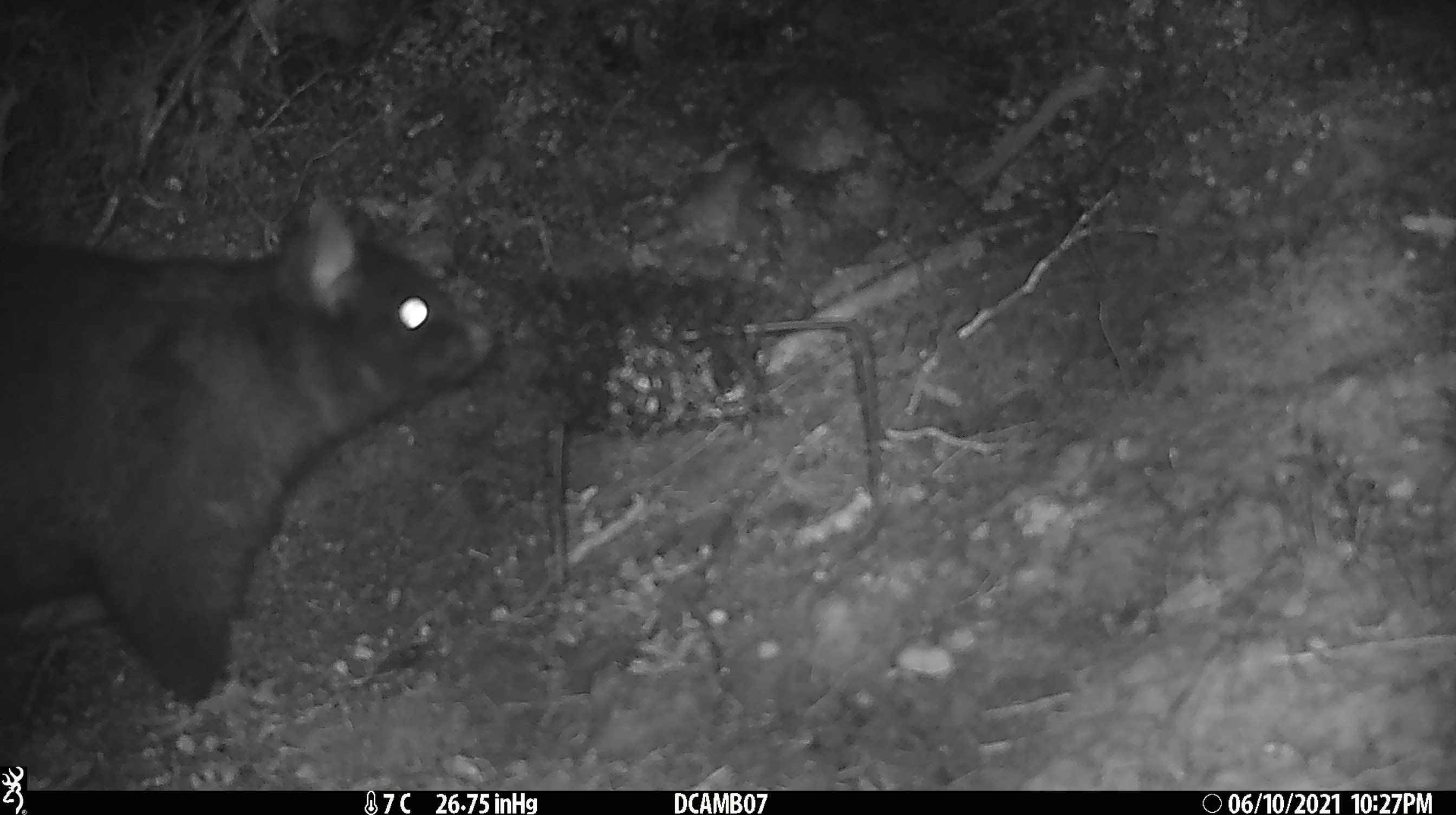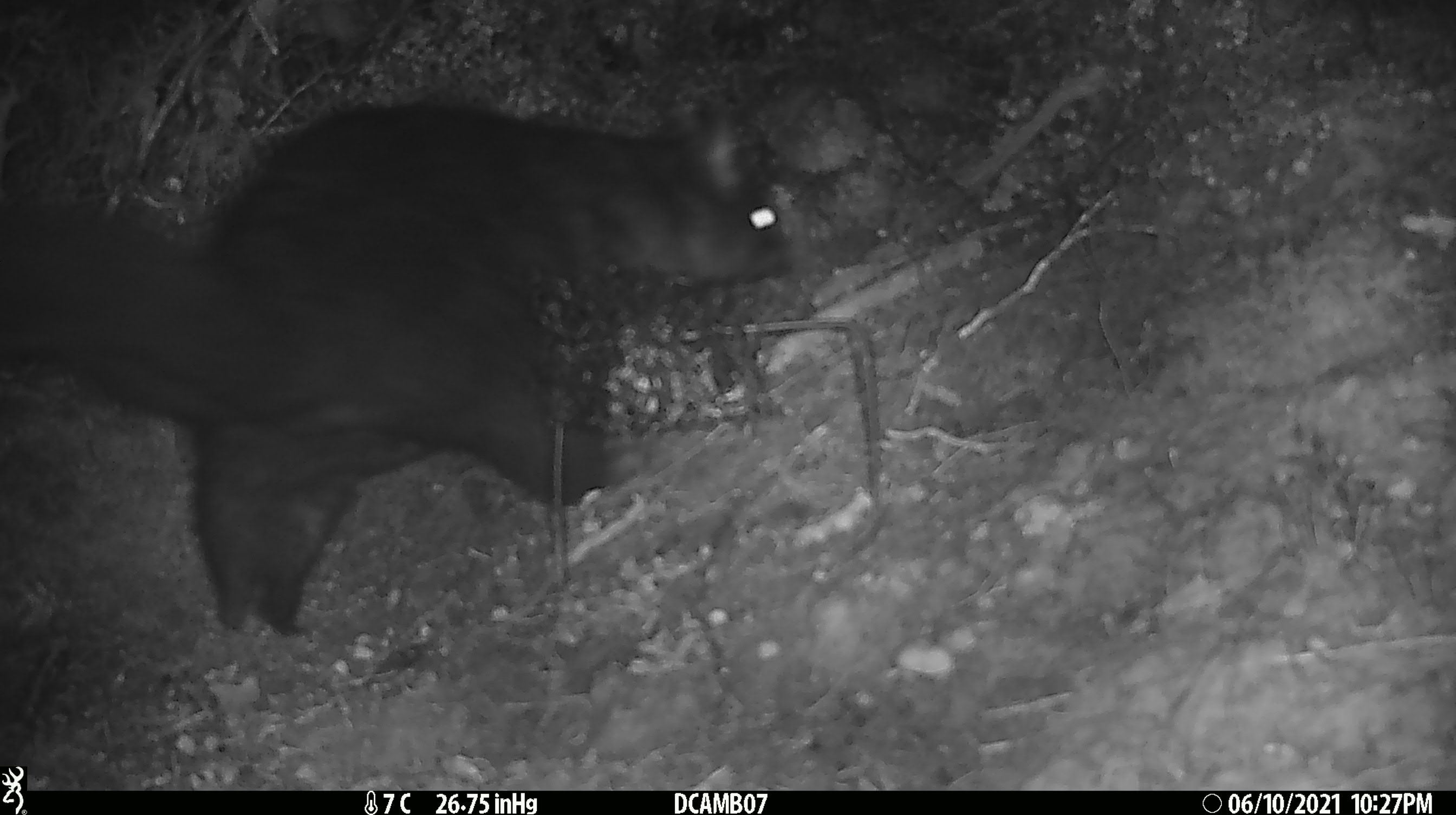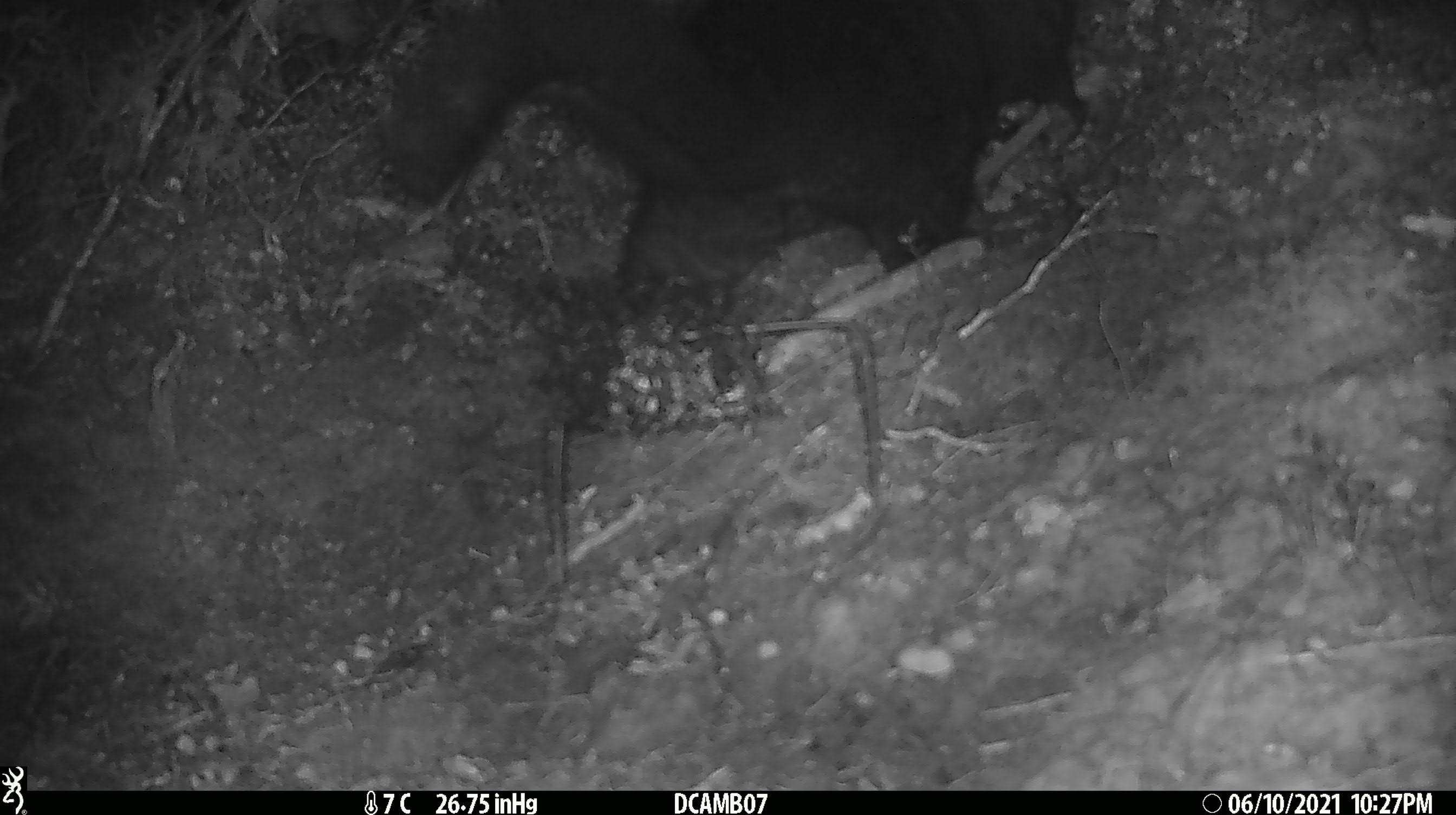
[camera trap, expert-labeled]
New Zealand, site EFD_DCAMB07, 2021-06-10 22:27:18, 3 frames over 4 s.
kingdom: Animalia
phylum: Chordata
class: Mammalia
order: Diprotodontia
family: Phalangeridae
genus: Trichosurus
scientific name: Trichosurus vulpecula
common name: common brushtail possum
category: possum